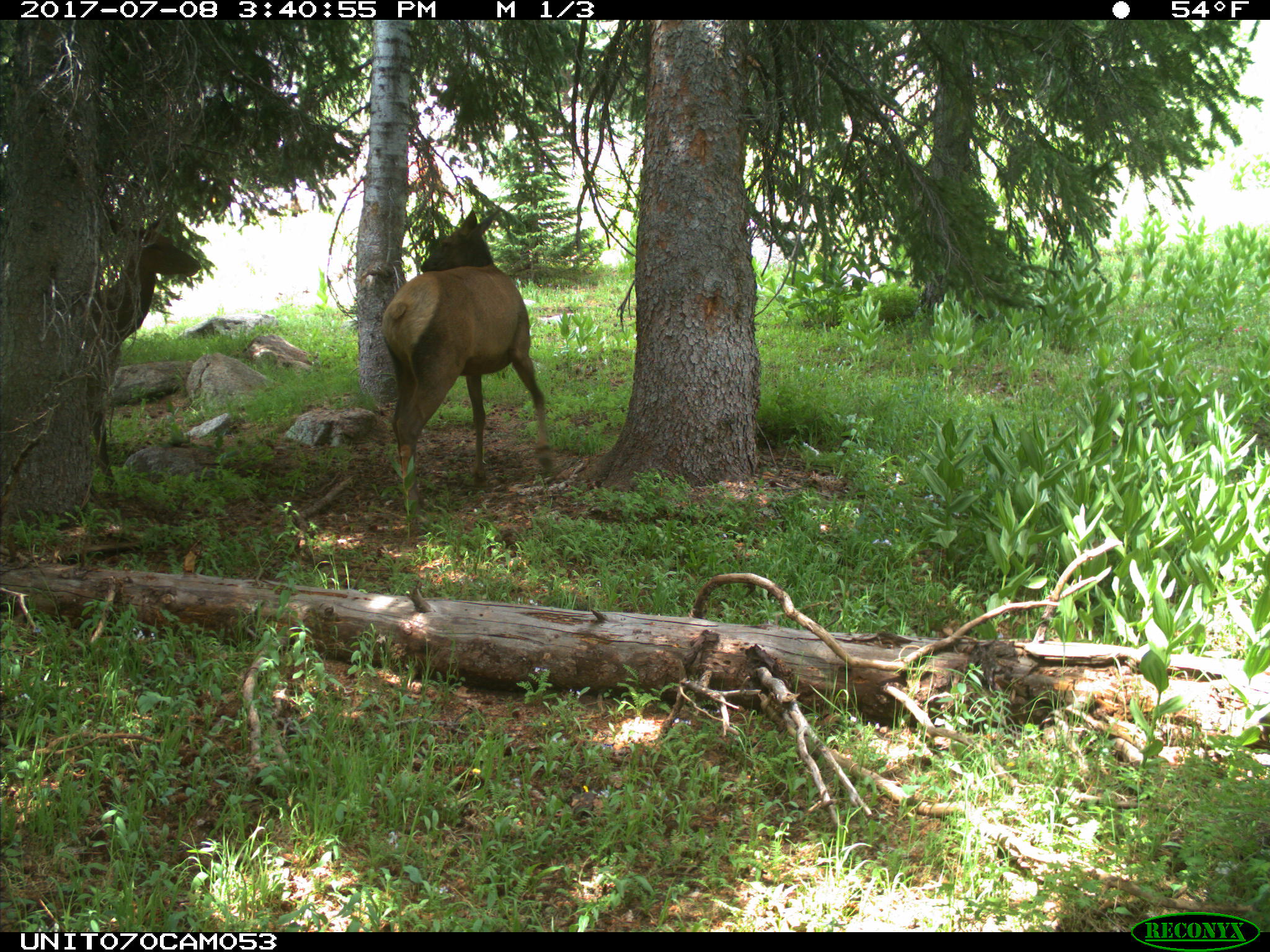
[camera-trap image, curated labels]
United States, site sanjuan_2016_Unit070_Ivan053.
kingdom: Animalia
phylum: Chordata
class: Mammalia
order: Artiodactyla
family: Cervidae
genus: Cervus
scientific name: Cervus elaphus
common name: red deer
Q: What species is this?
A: Cervus elaphus (red deer).